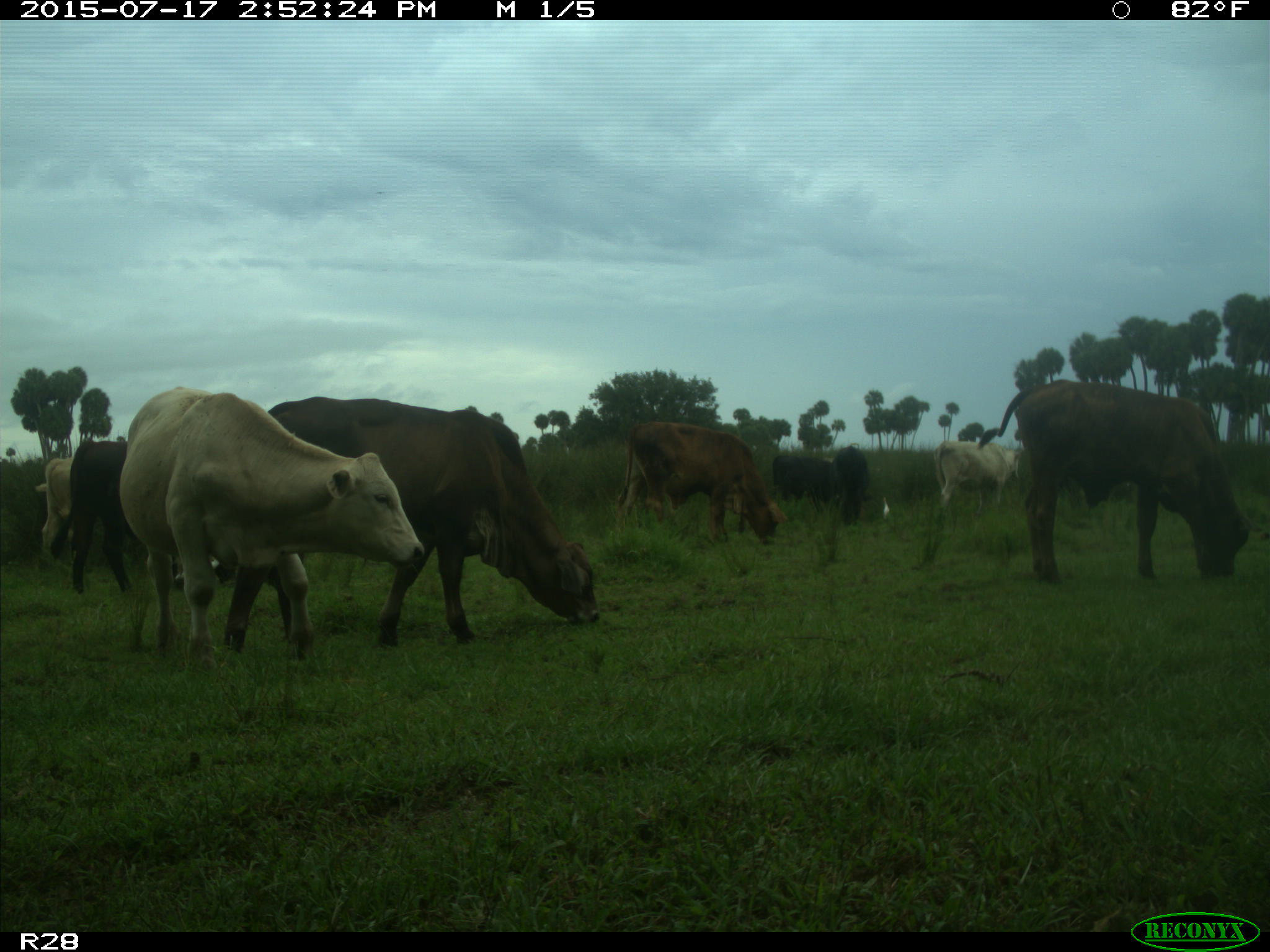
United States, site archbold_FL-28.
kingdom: Animalia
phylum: Chordata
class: Mammalia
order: Artiodactyla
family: Bovidae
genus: Bos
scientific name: Bos taurus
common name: domestic cow